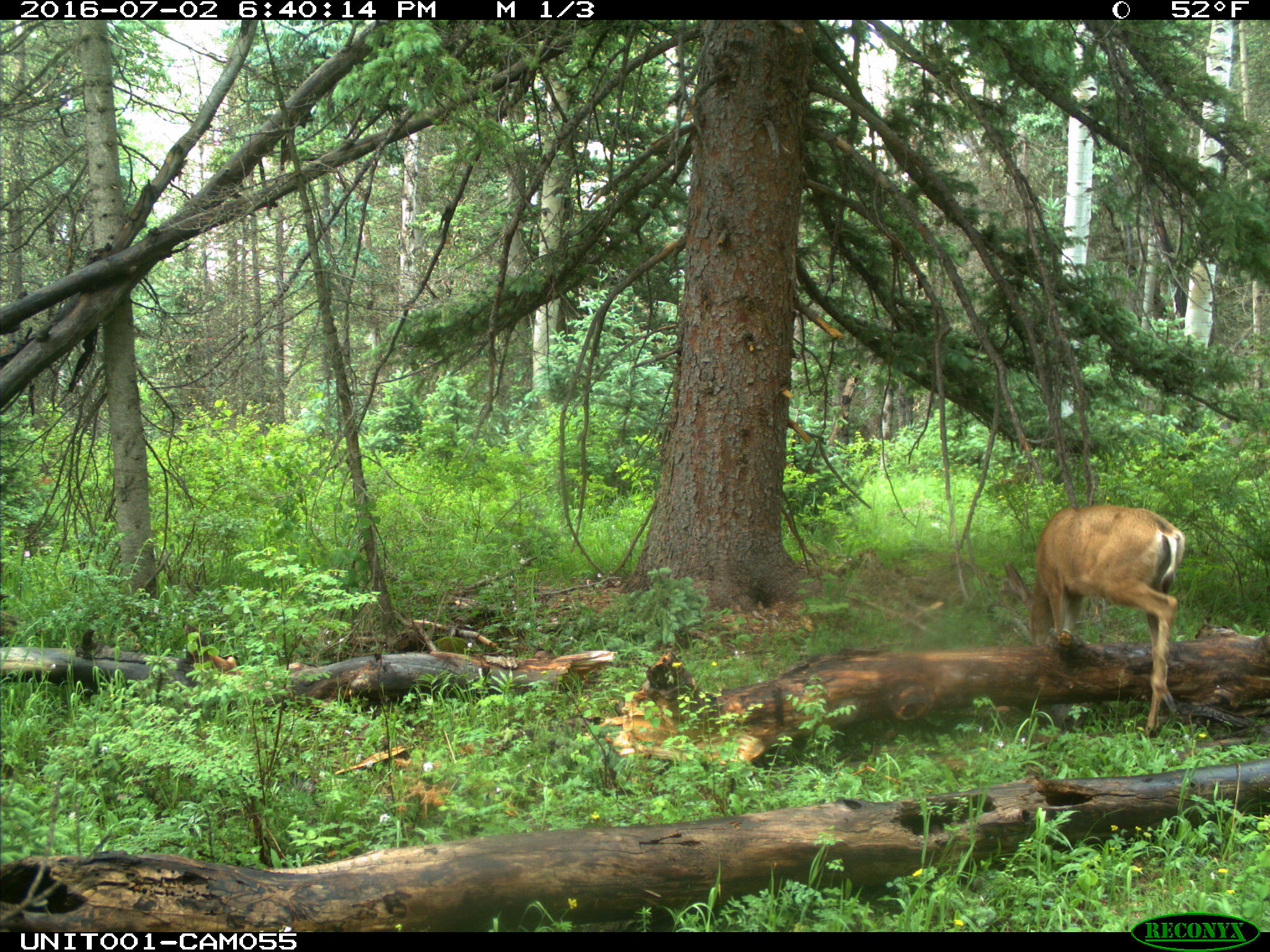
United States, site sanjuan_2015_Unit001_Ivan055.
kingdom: Animalia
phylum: Chordata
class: Mammalia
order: Artiodactyla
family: Cervidae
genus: Odocoileus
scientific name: Odocoileus hemionus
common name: mule deer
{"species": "Odocoileus hemionus (mule deer)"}